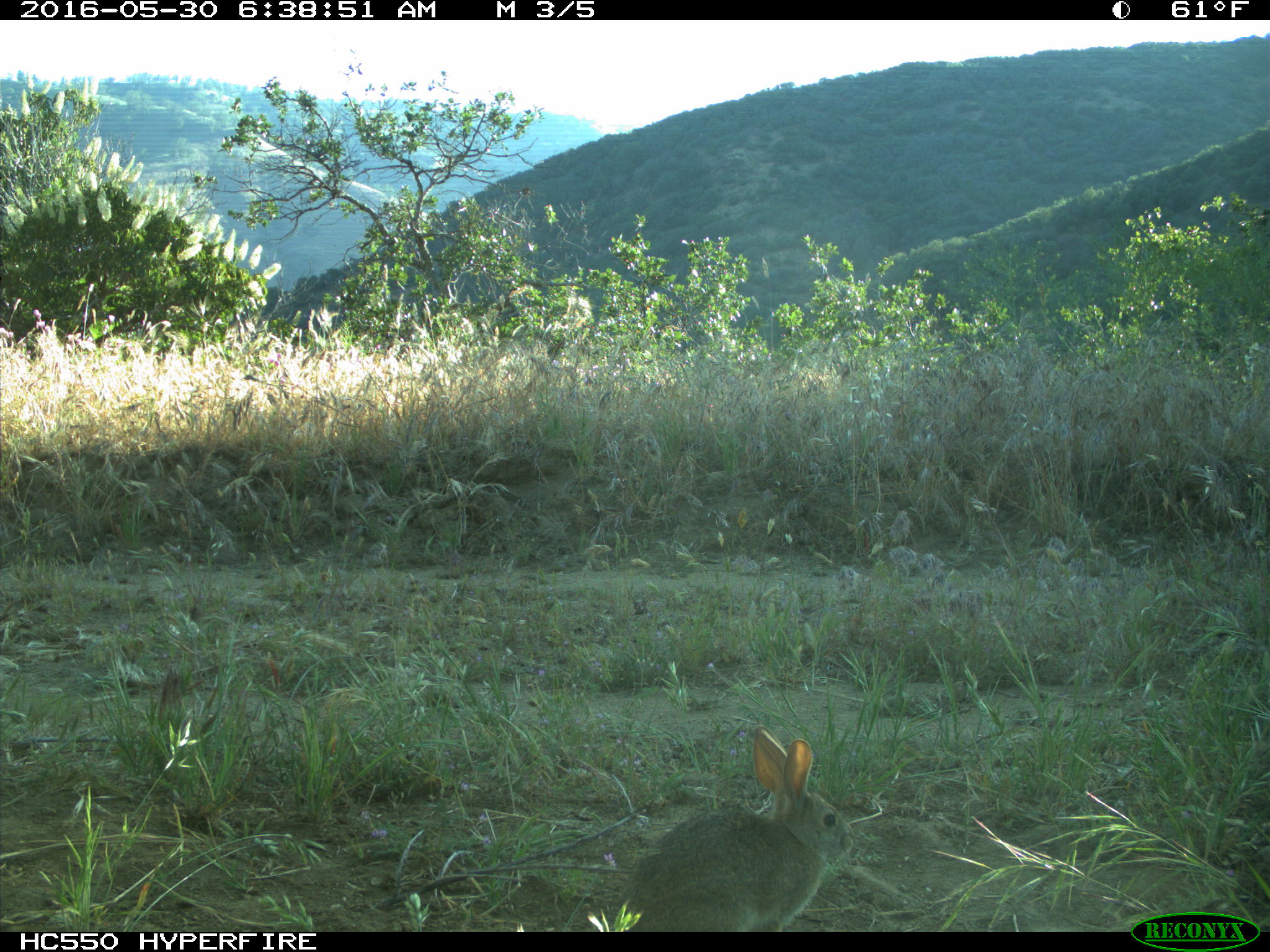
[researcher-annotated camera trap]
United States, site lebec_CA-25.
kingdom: Animalia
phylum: Chordata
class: Mammalia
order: Lagomorpha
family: Leporidae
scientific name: Leporidae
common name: rabbits and hares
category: unidentified rabbit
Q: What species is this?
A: Unidentified rabbit (rabbits and hares) (Leporidae).